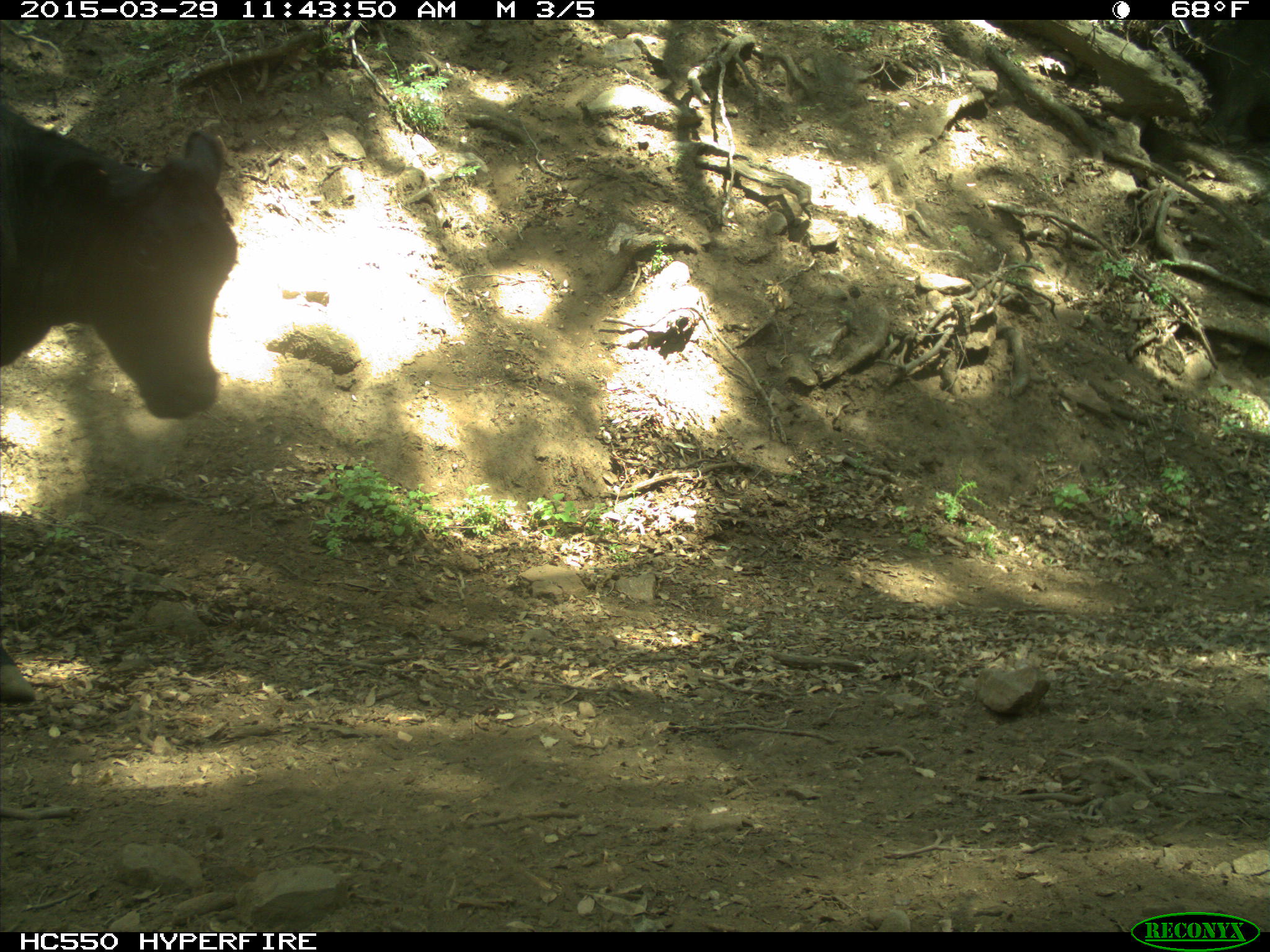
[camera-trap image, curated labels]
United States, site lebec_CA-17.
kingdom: Animalia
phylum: Chordata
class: Mammalia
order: Artiodactyla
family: Bovidae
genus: Bos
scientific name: Bos taurus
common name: domestic cow